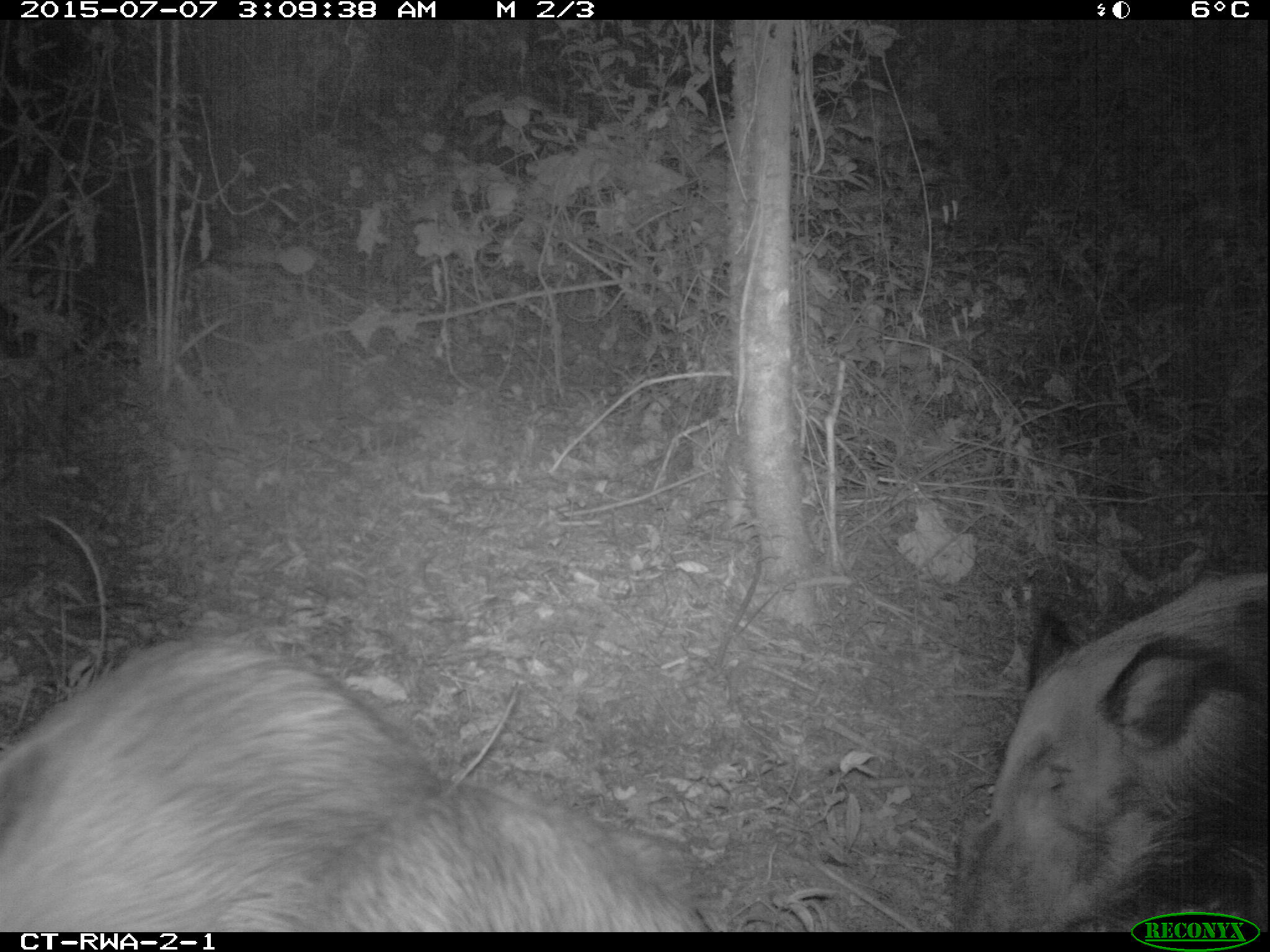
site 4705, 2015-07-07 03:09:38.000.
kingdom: Animalia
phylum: Chordata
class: Mammalia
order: Artiodactyla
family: Suidae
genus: Potamochoerus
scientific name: Potamochoerus larvatus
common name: bushpig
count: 3